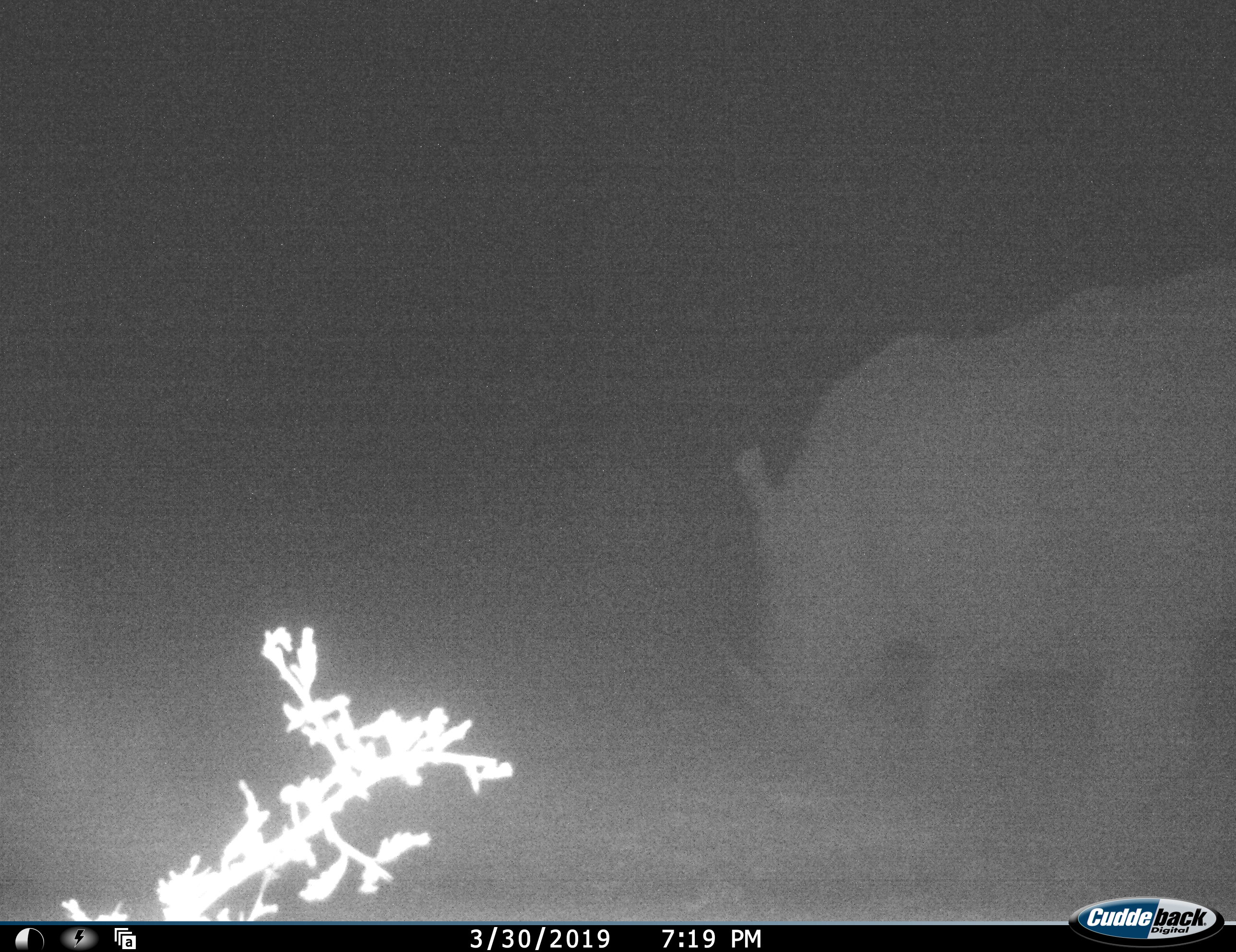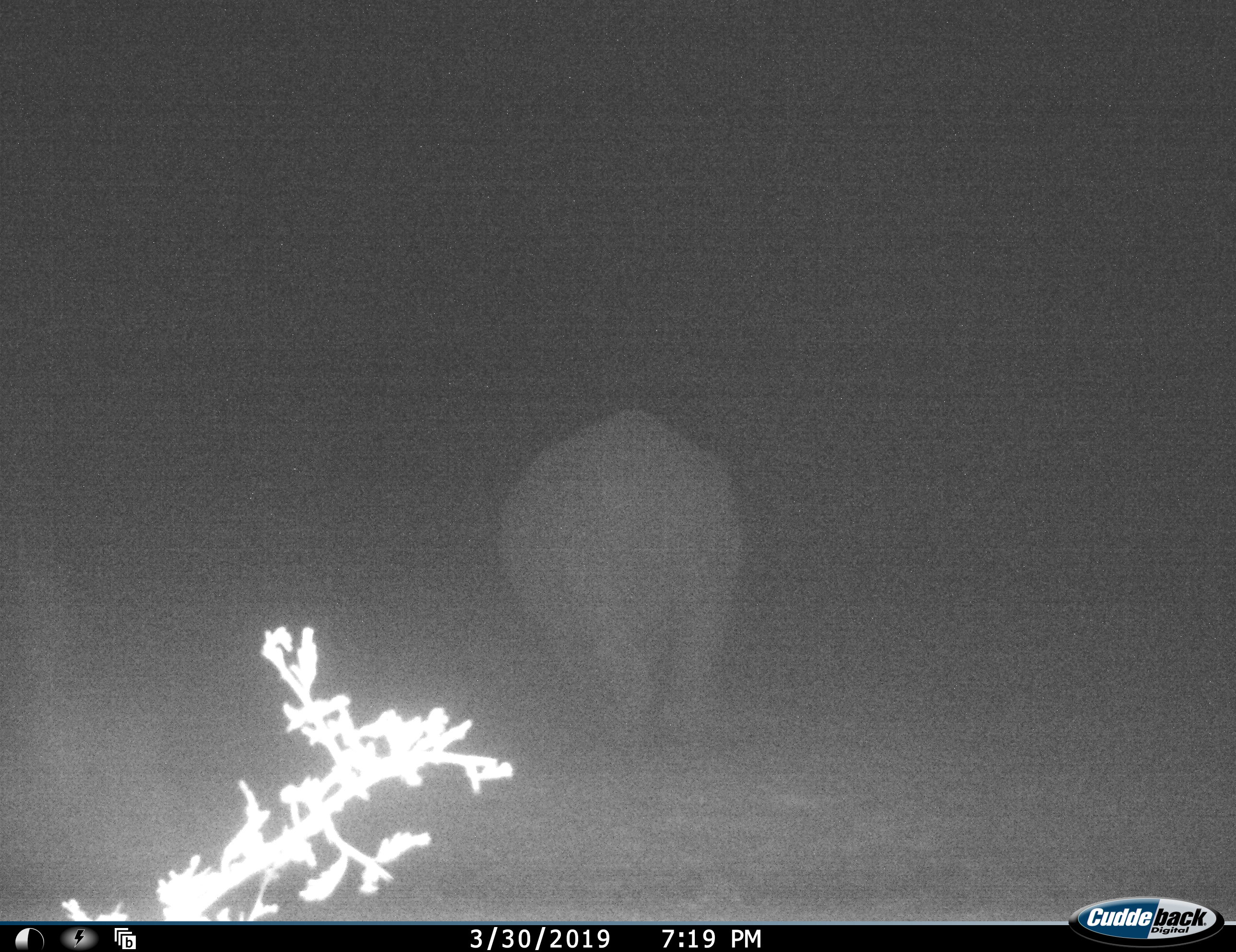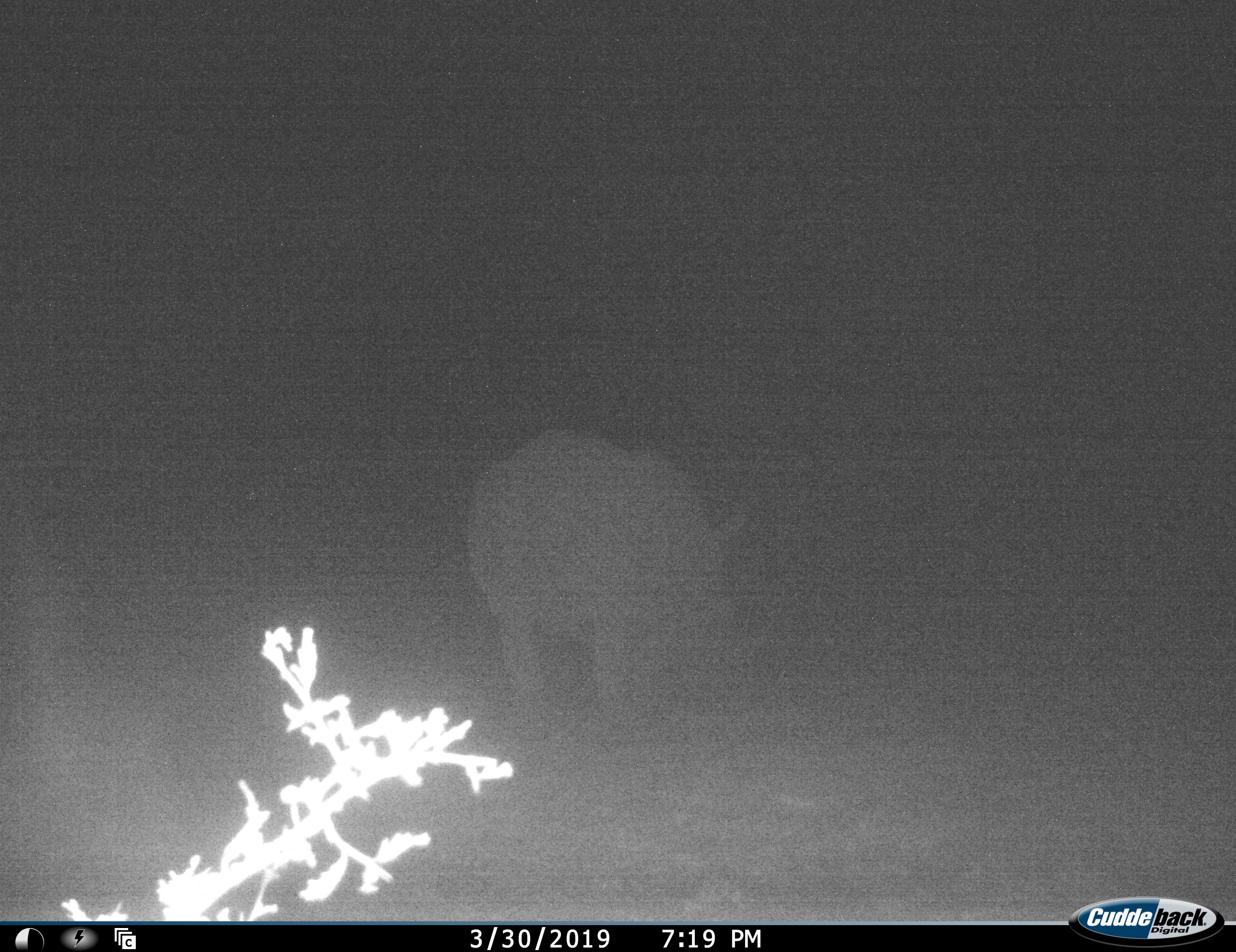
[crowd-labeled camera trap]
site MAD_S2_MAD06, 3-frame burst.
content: unidentified animal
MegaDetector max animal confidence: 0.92